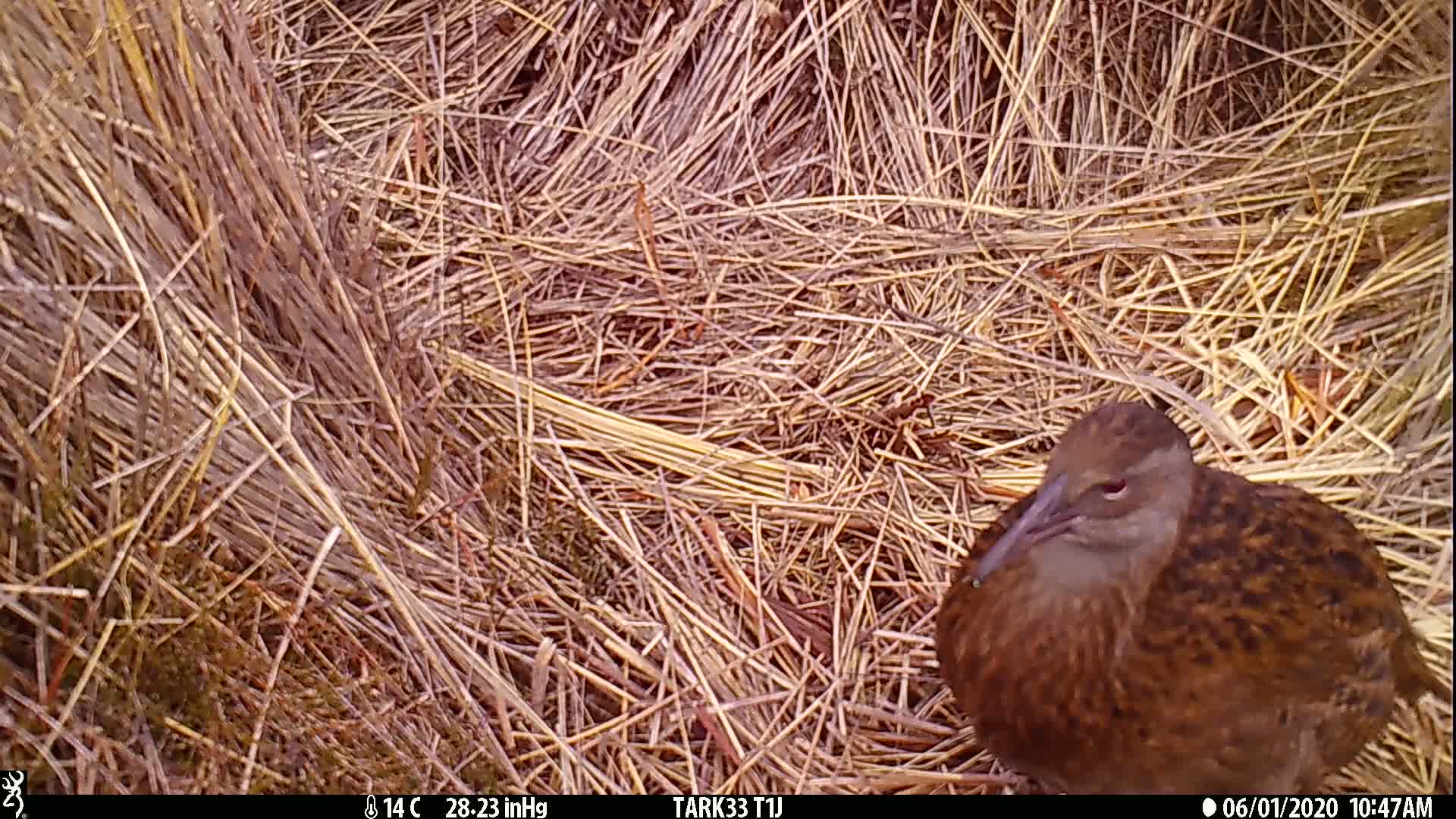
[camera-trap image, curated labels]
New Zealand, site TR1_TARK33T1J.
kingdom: Animalia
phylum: Chordata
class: Aves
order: Gruiformes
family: Rallidae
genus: Gallirallus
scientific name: Gallirallus australis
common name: weka